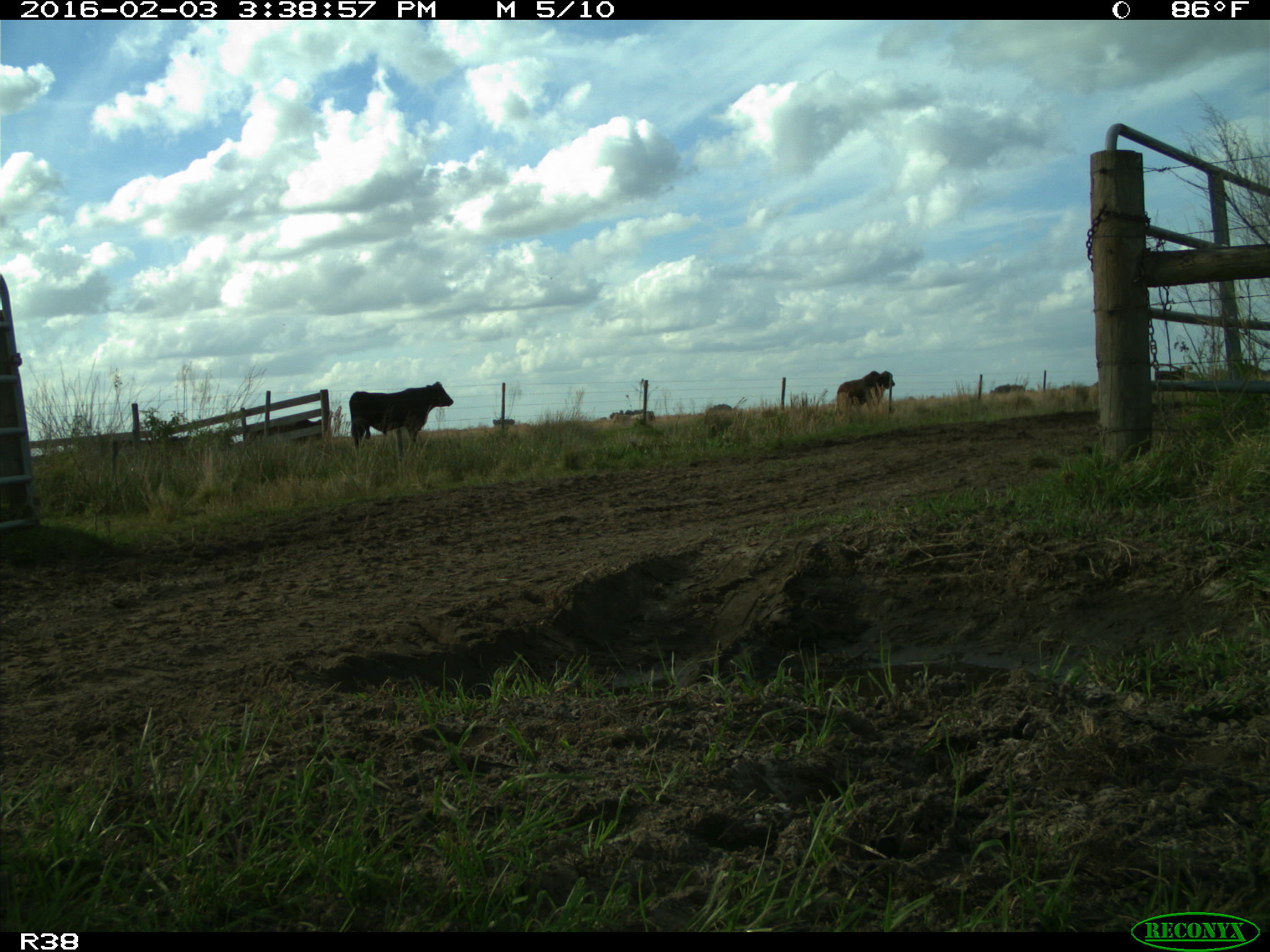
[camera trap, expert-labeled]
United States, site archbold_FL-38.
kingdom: Animalia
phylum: Chordata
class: Mammalia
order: Artiodactyla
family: Bovidae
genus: Bos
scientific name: Bos taurus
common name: domestic cow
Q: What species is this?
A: Bos taurus (domestic cow).